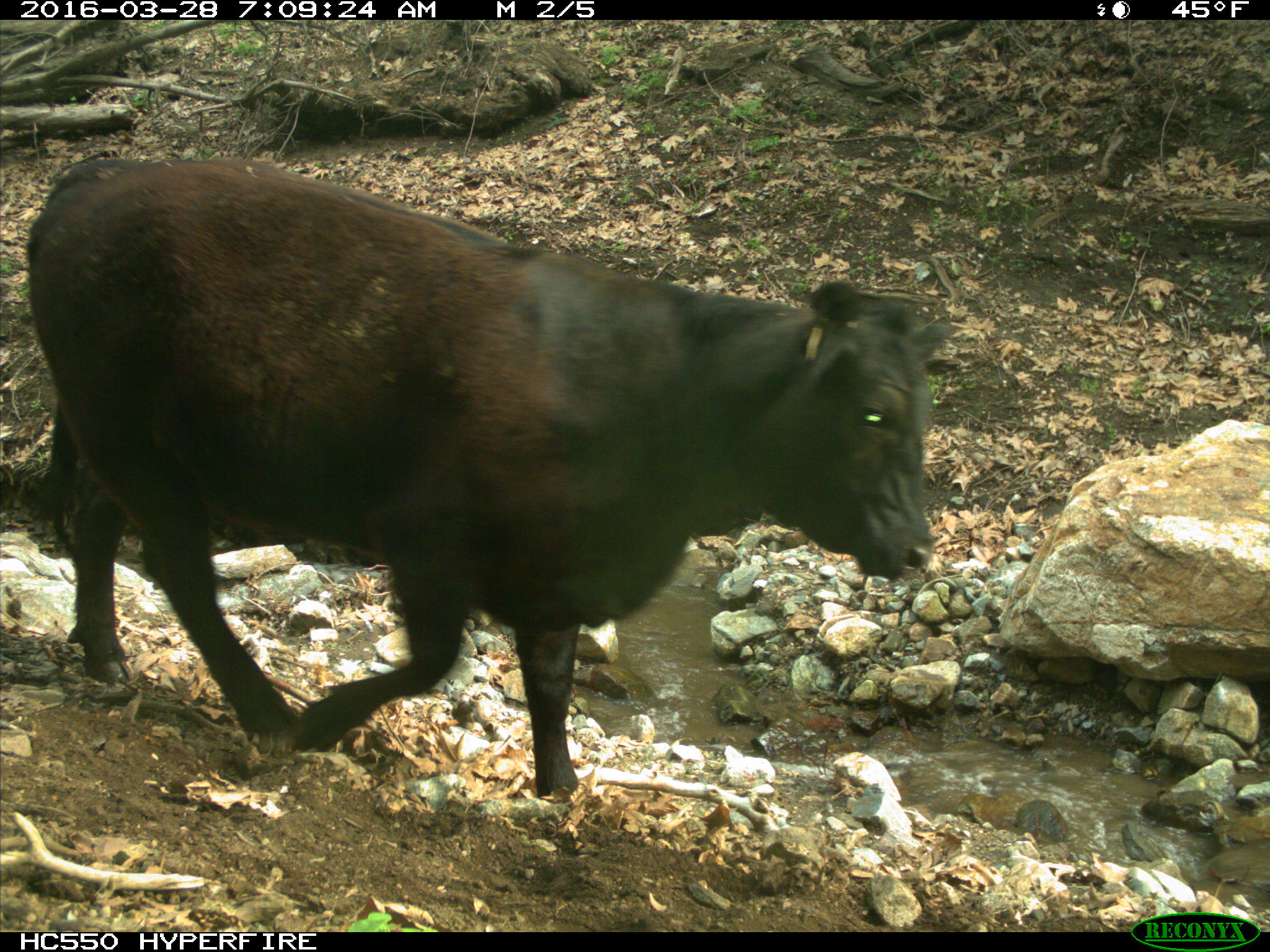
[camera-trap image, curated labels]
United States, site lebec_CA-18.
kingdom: Animalia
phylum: Chordata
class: Mammalia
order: Artiodactyla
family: Bovidae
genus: Bos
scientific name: Bos taurus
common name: domestic cow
Bos taurus (domestic cow).